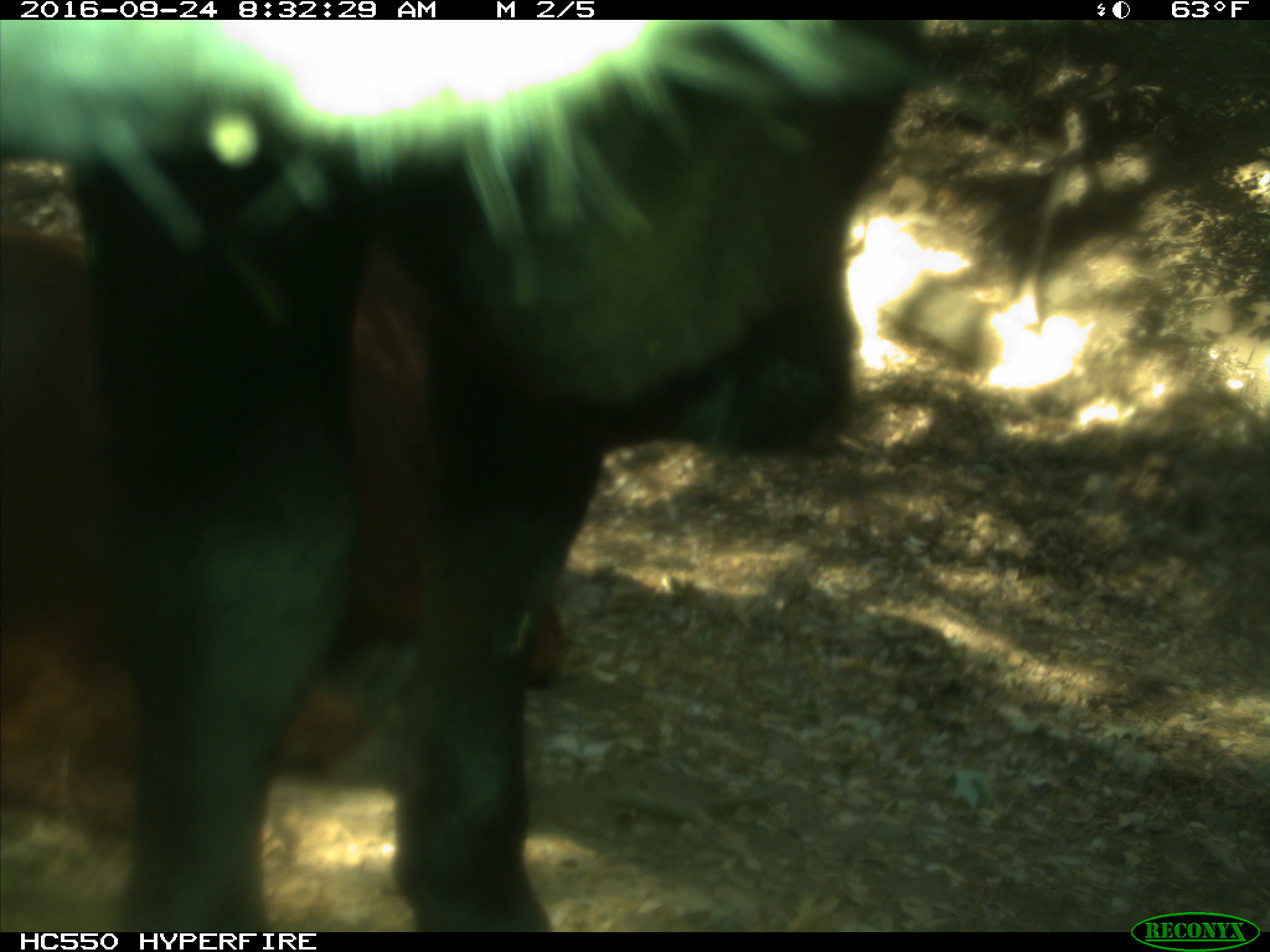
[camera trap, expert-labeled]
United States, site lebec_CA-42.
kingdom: Animalia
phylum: Chordata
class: Mammalia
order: Artiodactyla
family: Bovidae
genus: Bos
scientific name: Bos taurus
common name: domestic cow